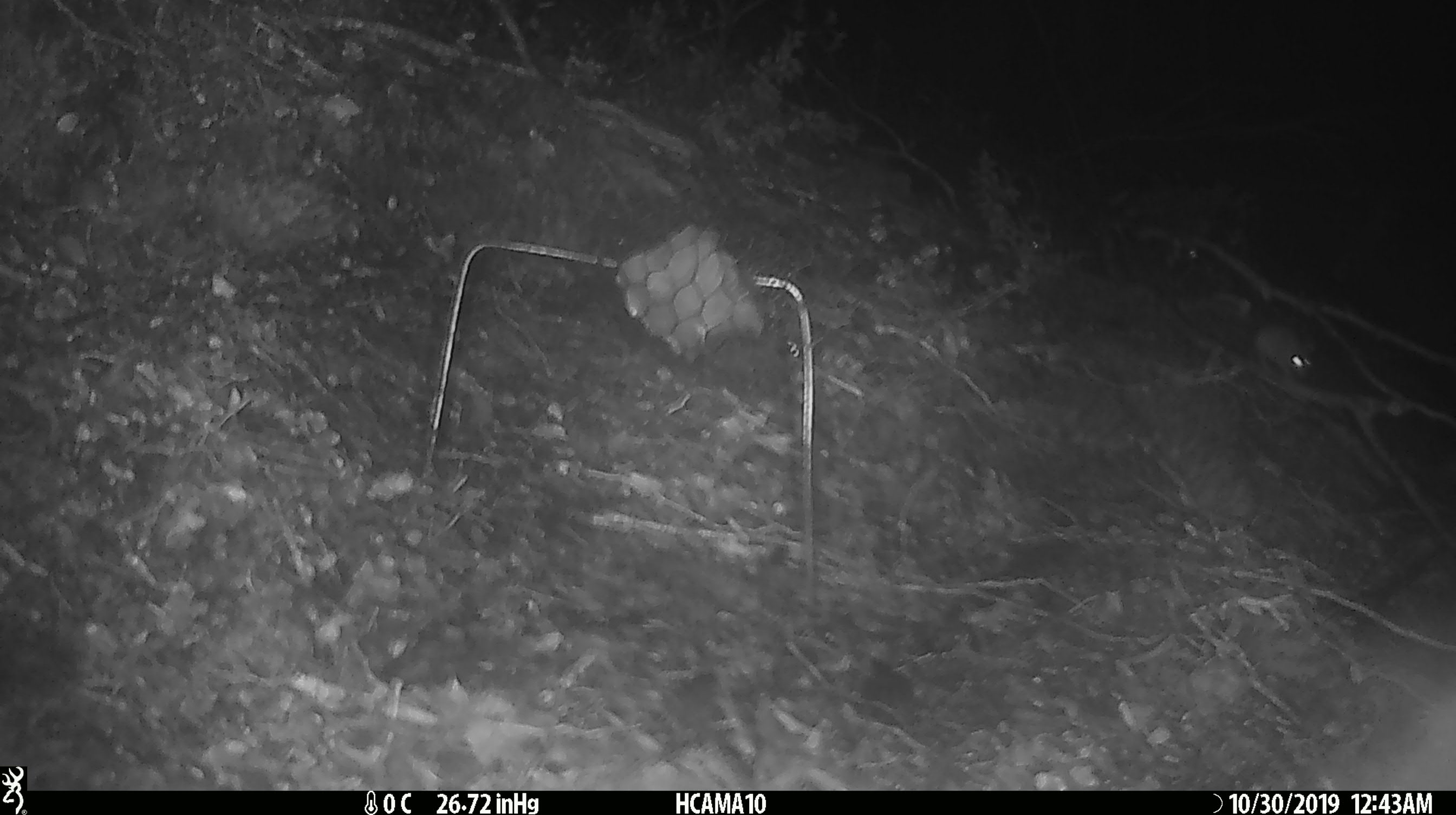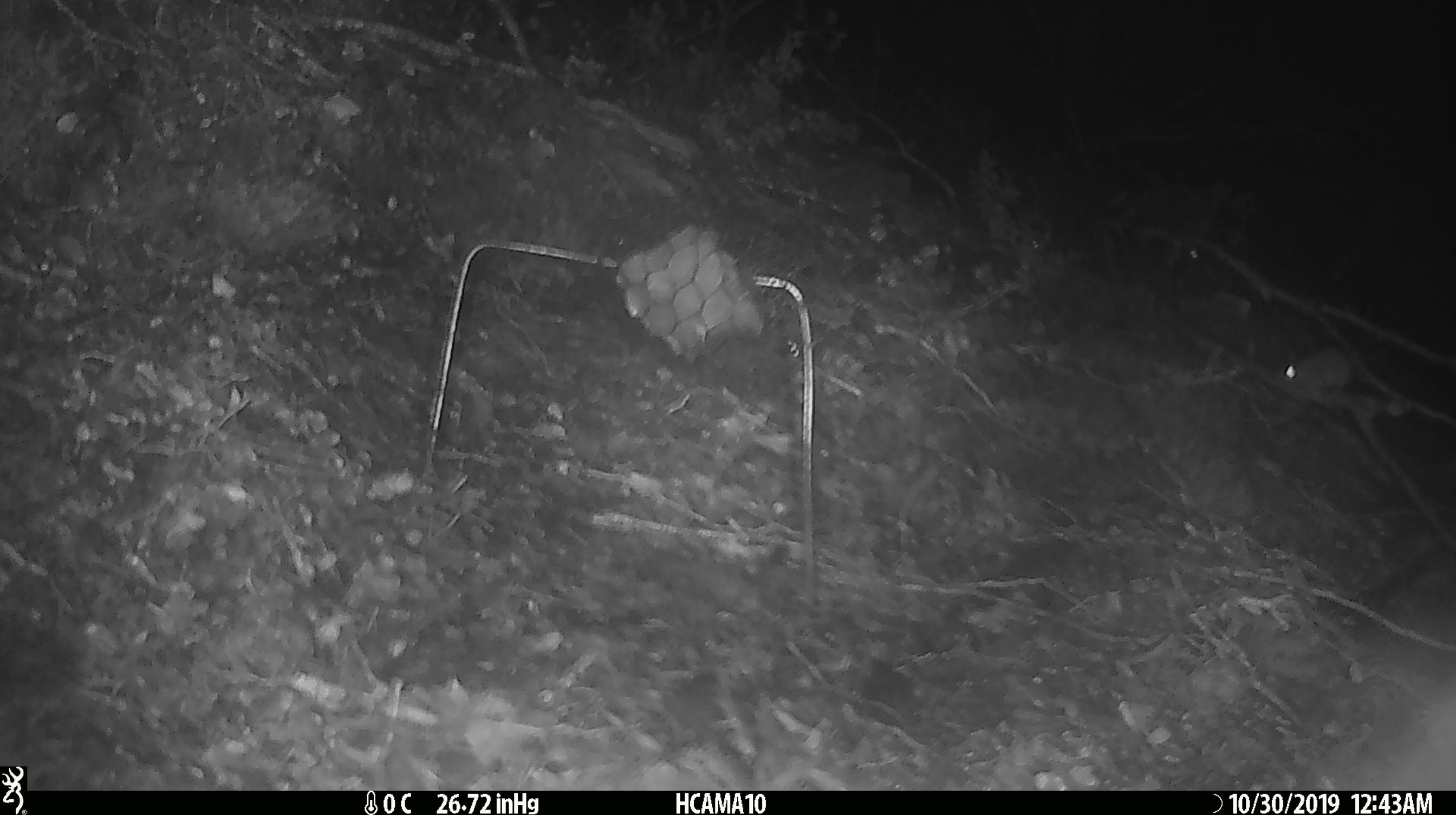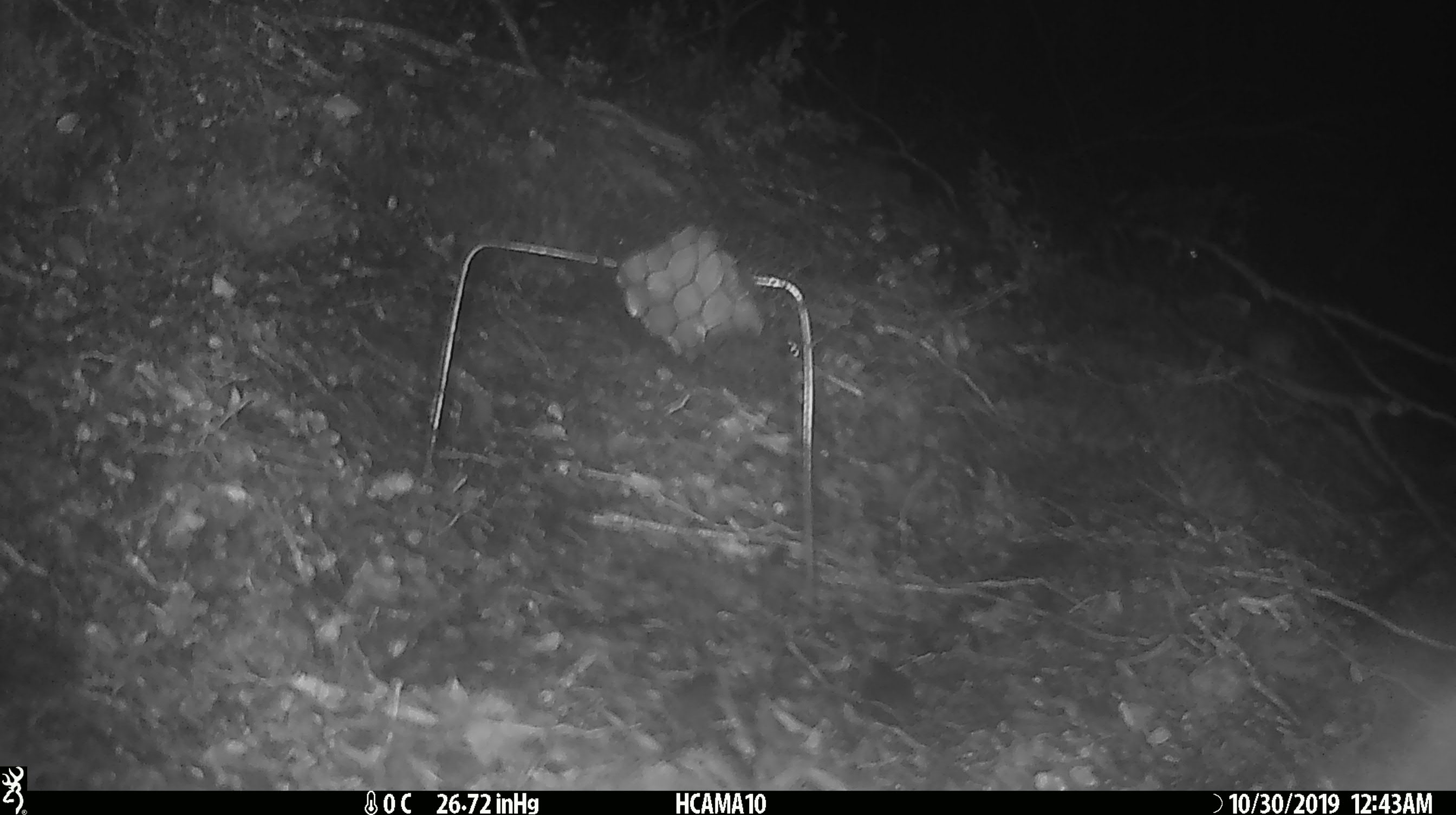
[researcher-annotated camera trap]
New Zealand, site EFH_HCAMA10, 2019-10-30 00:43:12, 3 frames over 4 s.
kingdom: Animalia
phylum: Chordata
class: Mammalia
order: Rodentia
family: Muridae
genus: Mus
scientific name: Mus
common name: mouse